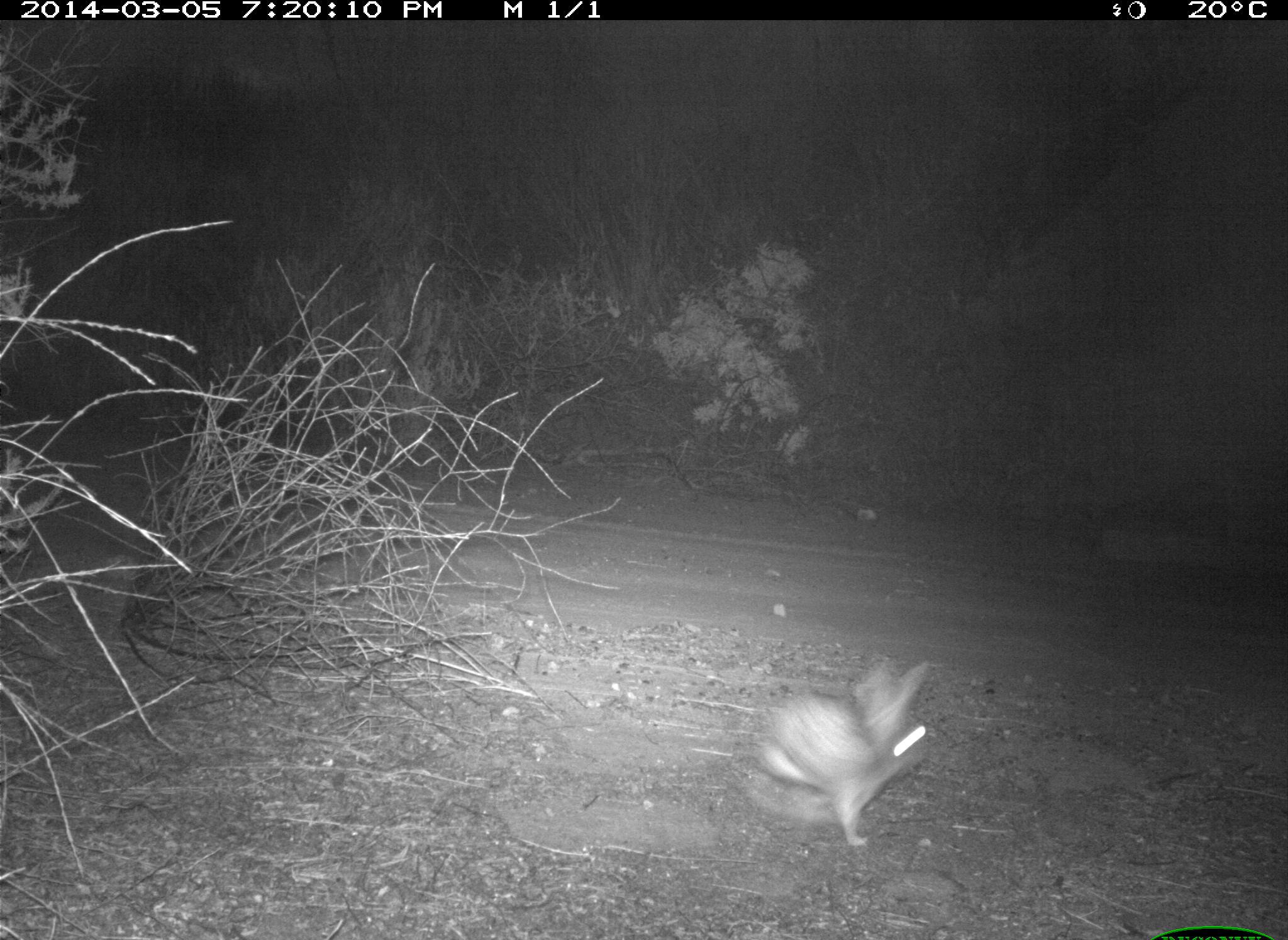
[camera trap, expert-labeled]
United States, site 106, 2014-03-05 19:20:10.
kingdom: Animalia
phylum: Chordata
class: Mammalia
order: Lagomorpha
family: Leporidae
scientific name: Leporidae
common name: rabbits and hares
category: rabbit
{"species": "rabbit (rabbits and hares) (Leporidae)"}